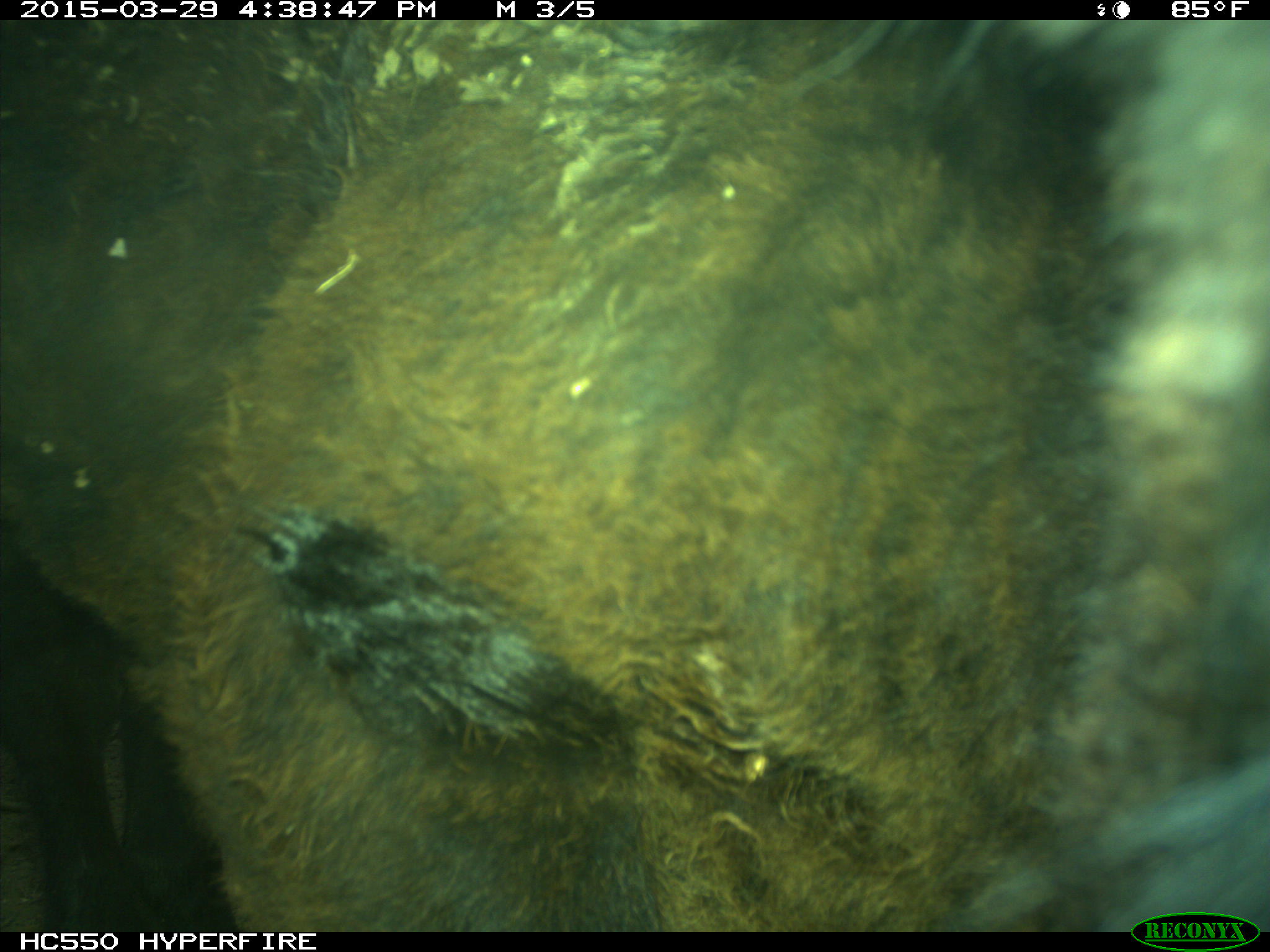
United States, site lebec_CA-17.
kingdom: Animalia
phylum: Chordata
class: Mammalia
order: Artiodactyla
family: Bovidae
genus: Bos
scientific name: Bos taurus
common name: domestic cow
Bos taurus (domestic cow).